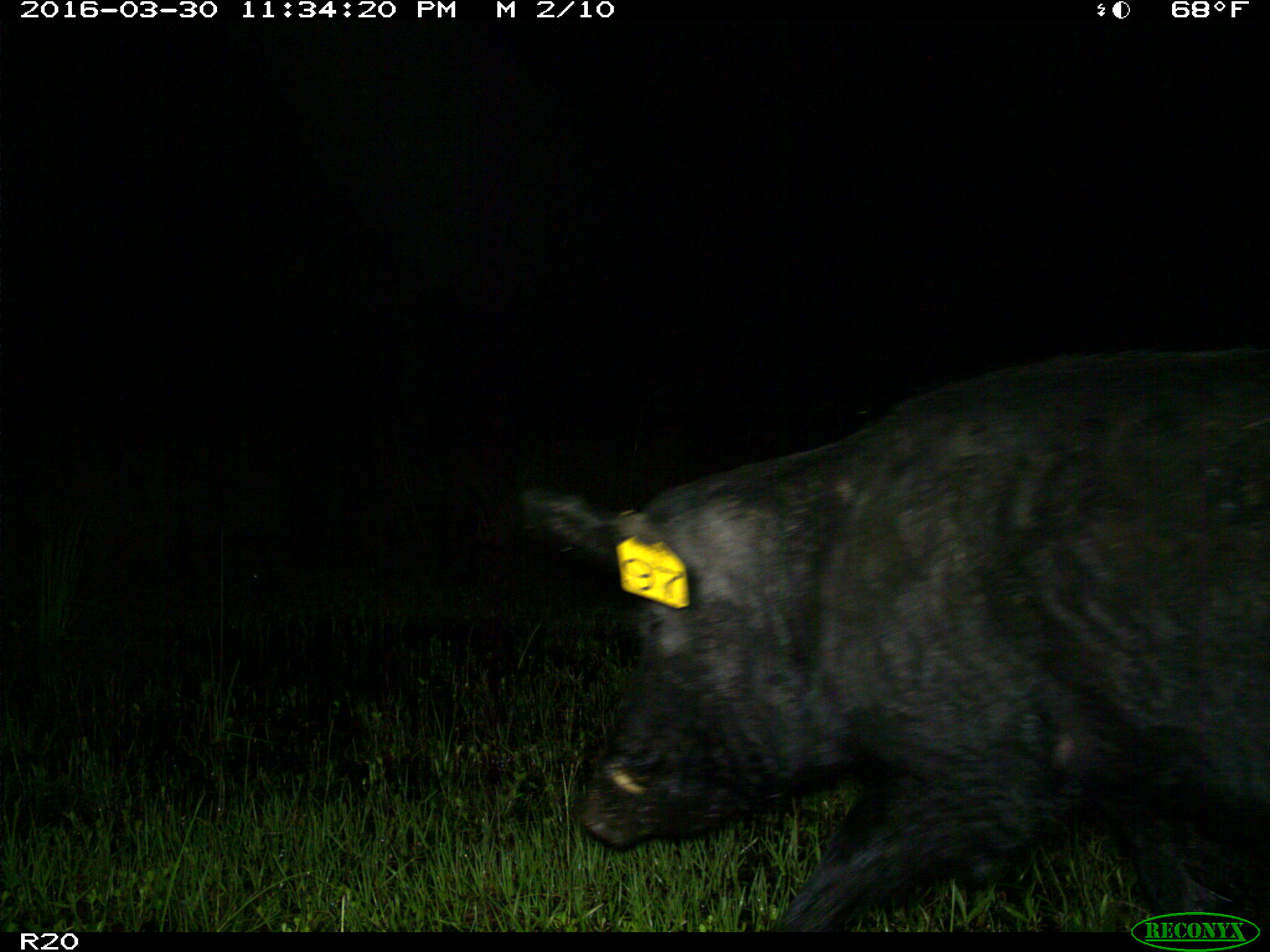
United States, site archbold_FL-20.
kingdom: Animalia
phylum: Chordata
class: Mammalia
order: Artiodactyla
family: Suidae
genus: Sus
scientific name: Sus scrofa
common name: wild boar